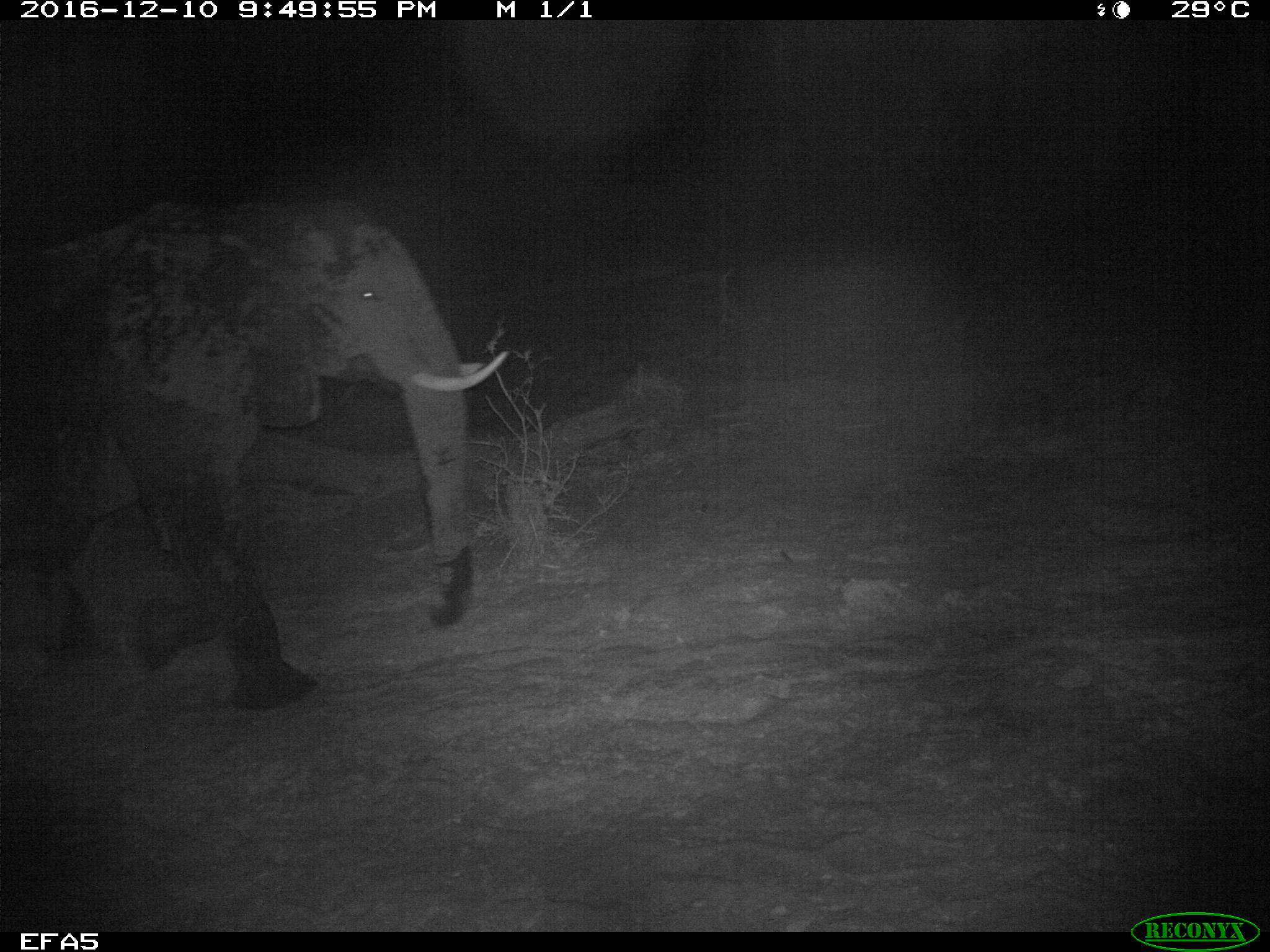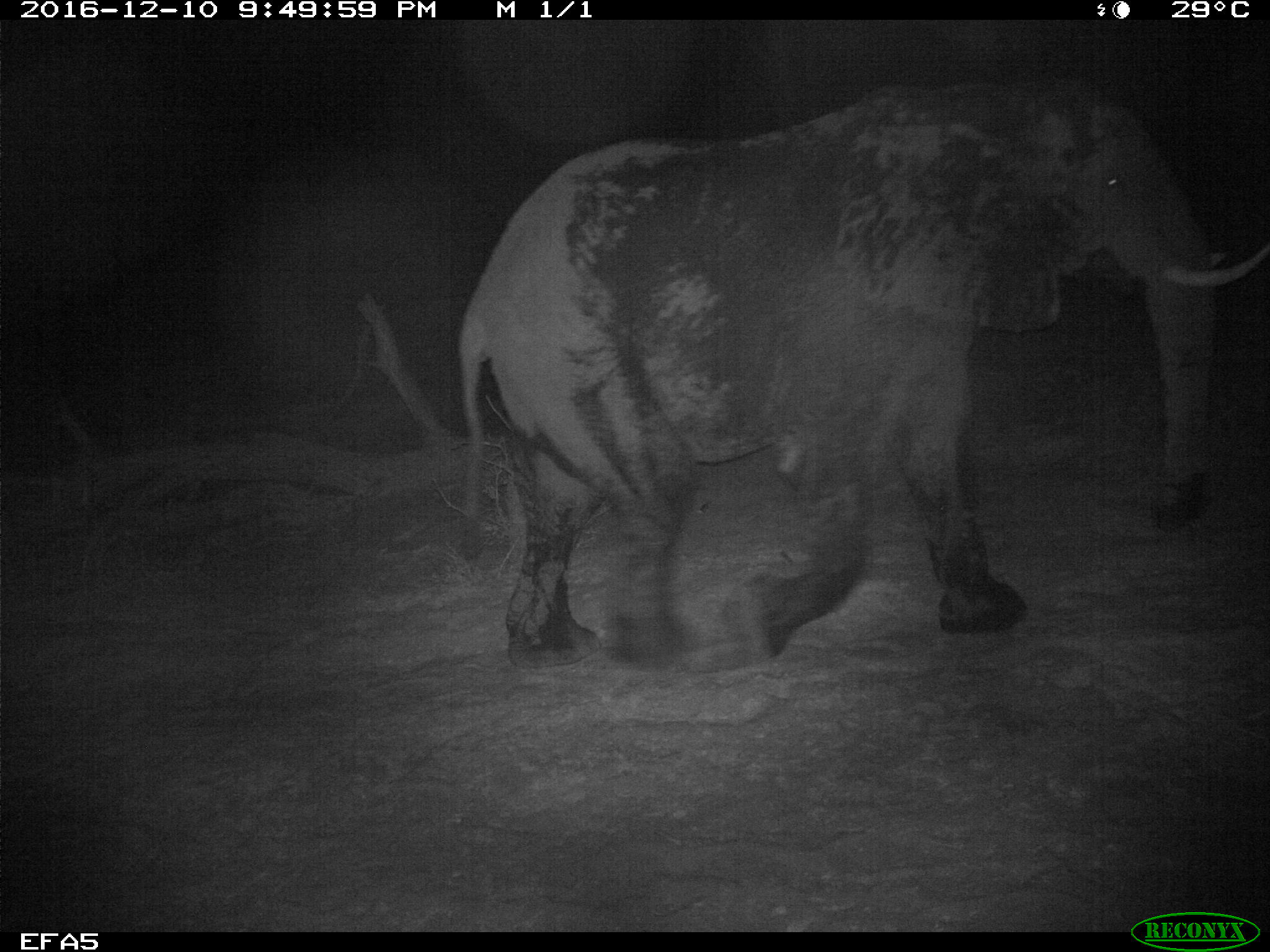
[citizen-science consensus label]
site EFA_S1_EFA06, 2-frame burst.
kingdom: Animalia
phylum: Chordata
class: Mammalia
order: Proboscidea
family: Elephantidae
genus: Loxodonta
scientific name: Loxodonta africana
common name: african bush elephant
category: elephant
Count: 1.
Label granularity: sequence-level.